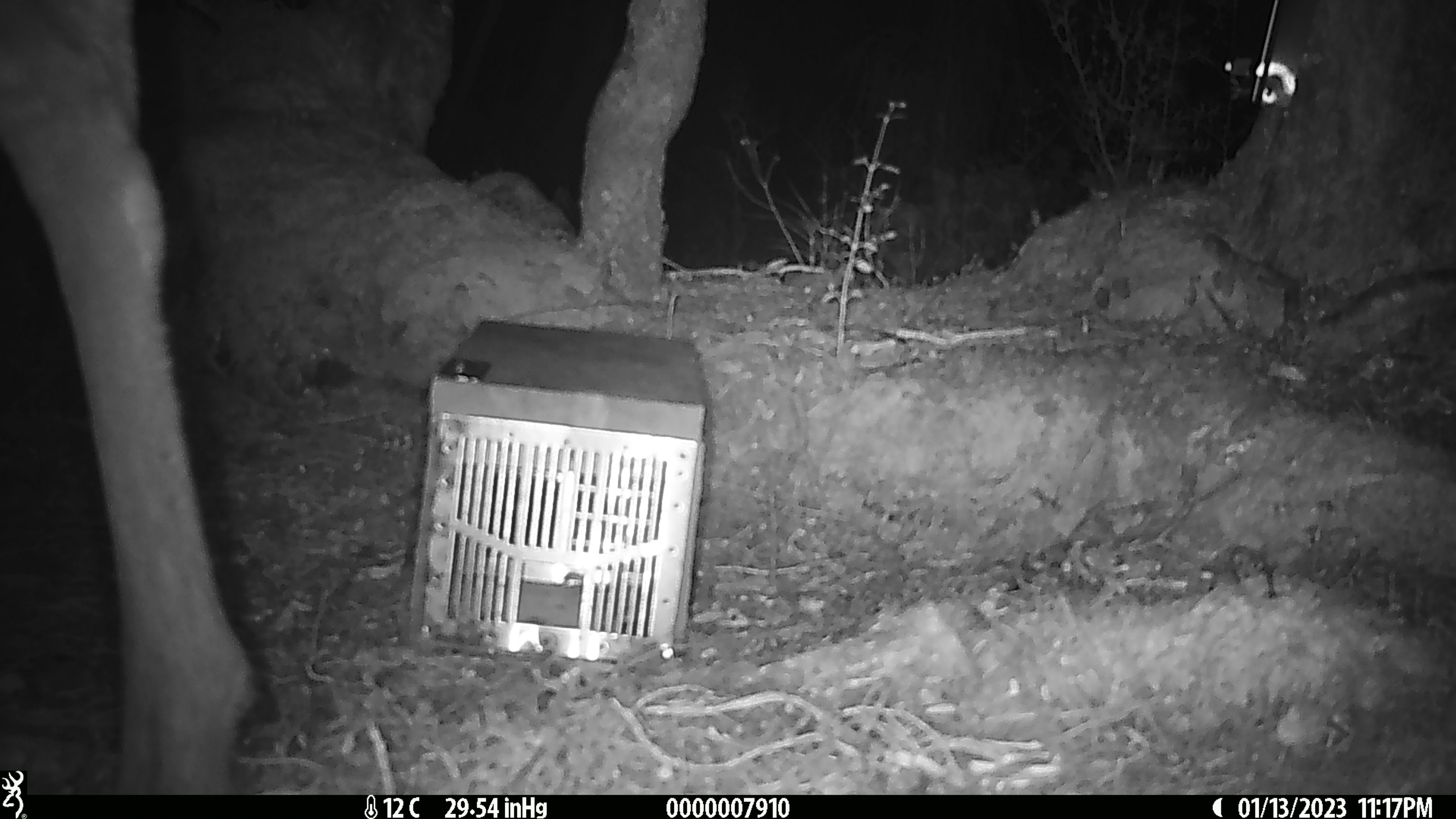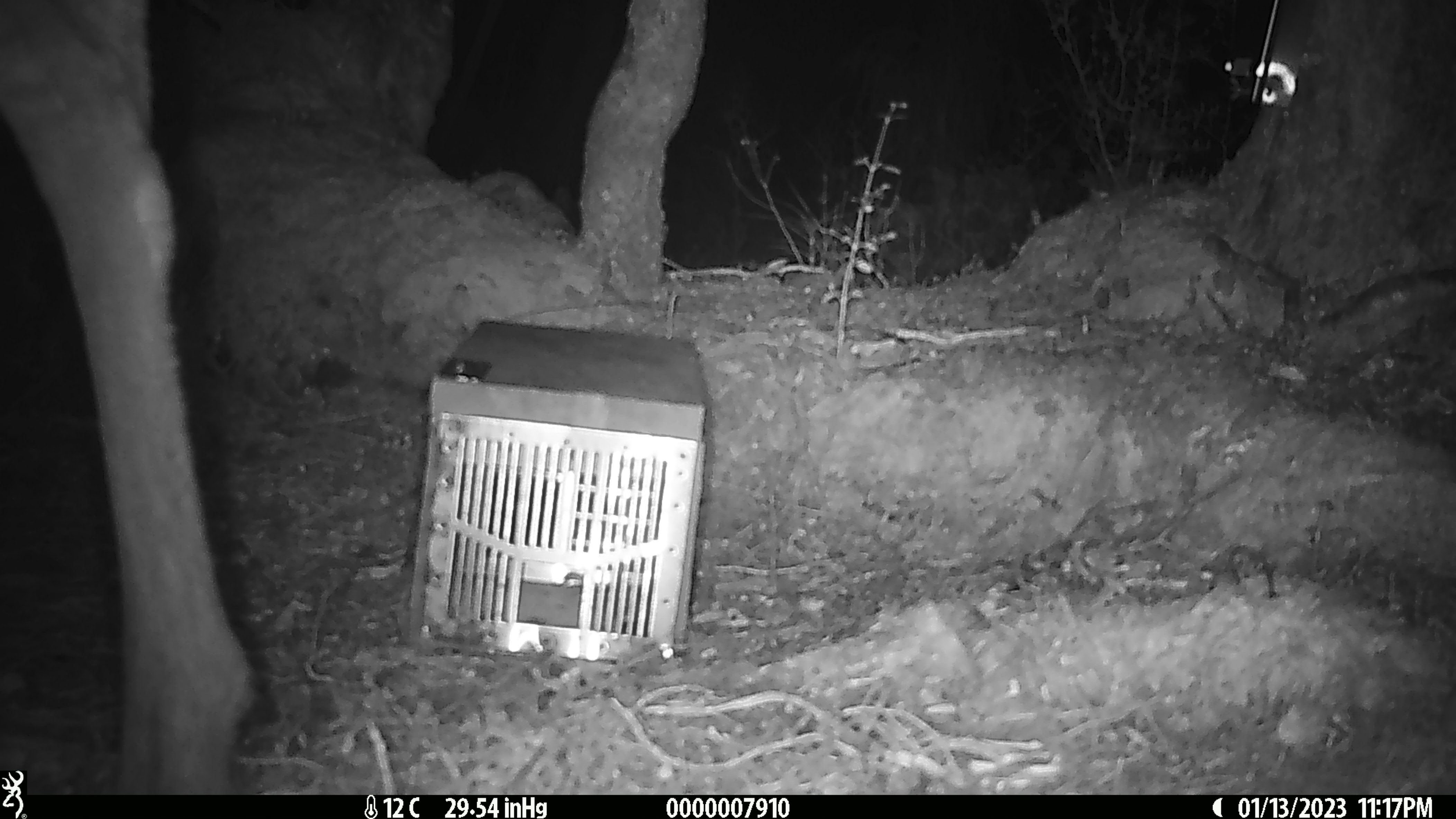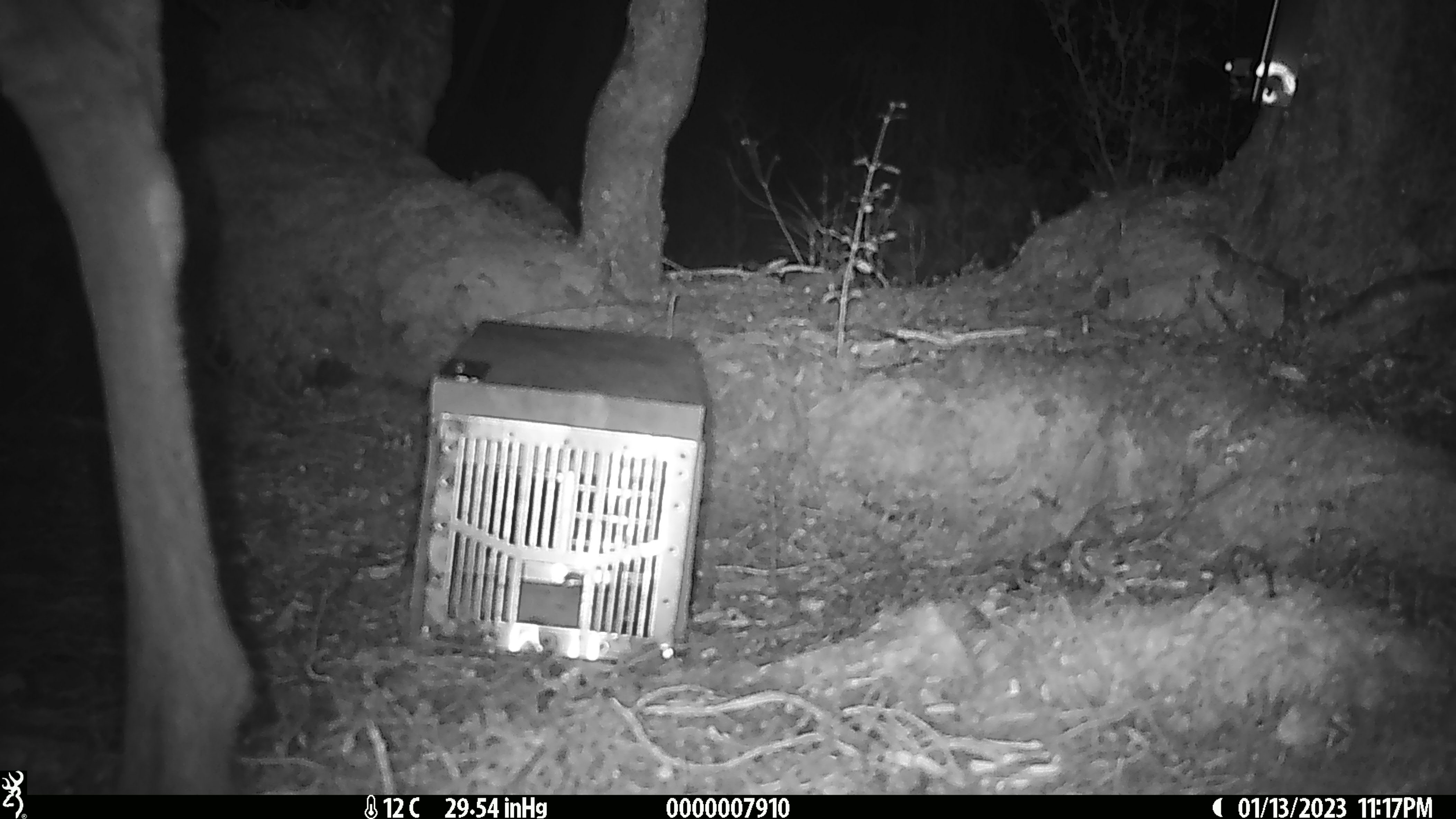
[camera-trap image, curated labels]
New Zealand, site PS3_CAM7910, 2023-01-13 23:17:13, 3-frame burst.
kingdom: Animalia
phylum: Chordata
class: Mammalia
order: Artiodactyla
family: Cervidae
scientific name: Cervidae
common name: deer